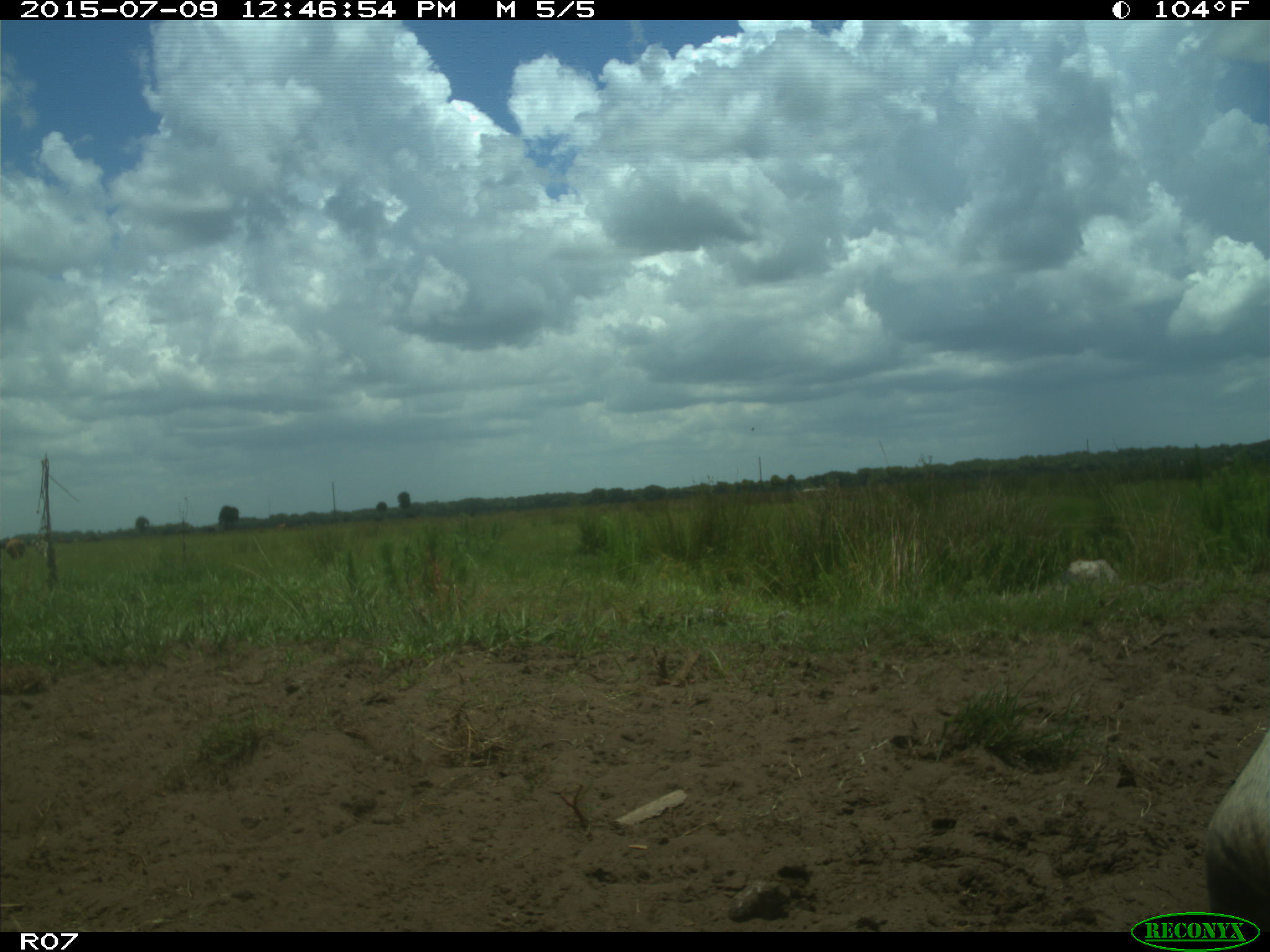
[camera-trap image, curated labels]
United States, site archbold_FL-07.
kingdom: Animalia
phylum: Chordata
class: Mammalia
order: Artiodactyla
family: Bovidae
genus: Bos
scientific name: Bos taurus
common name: domestic cow